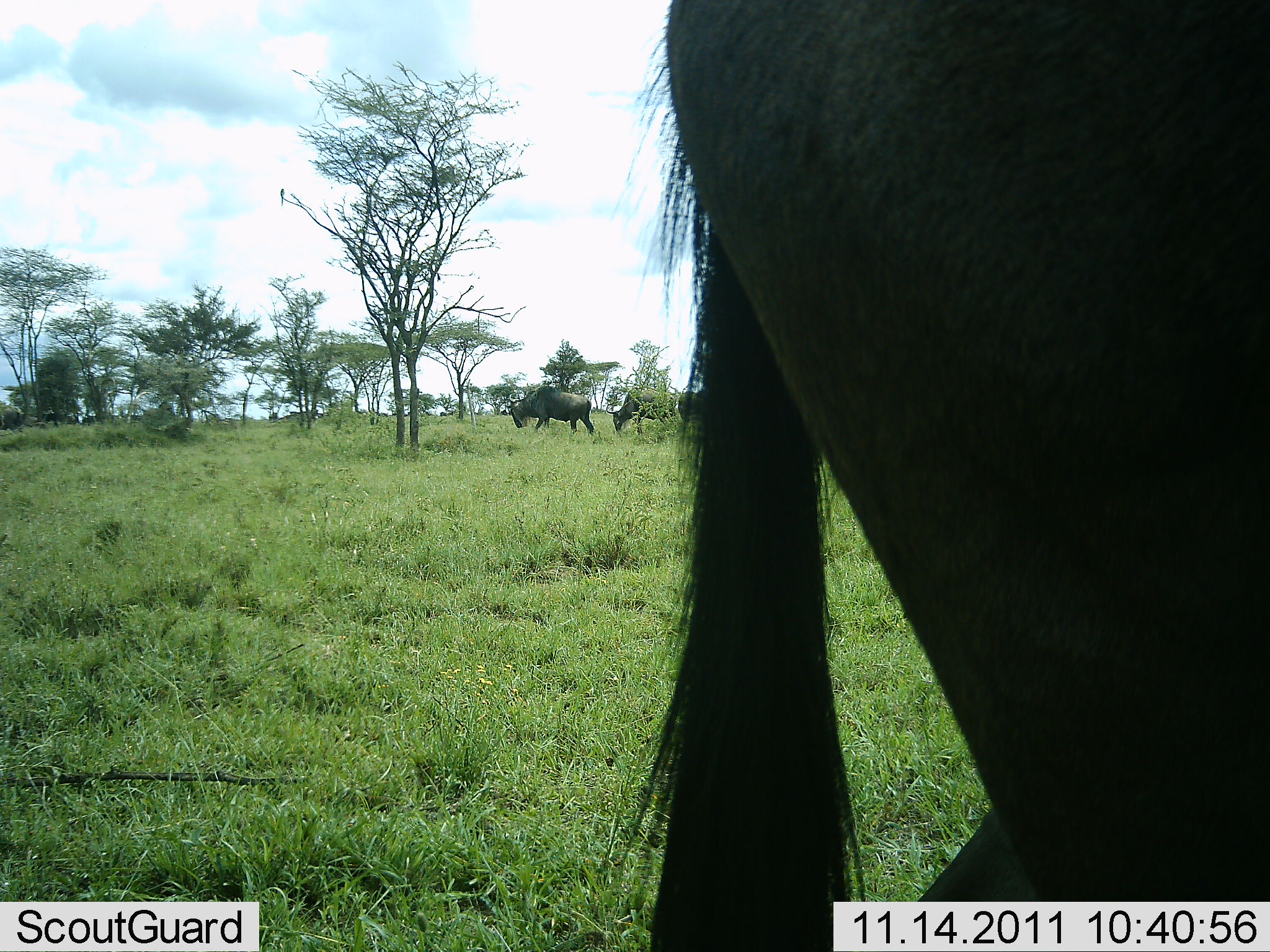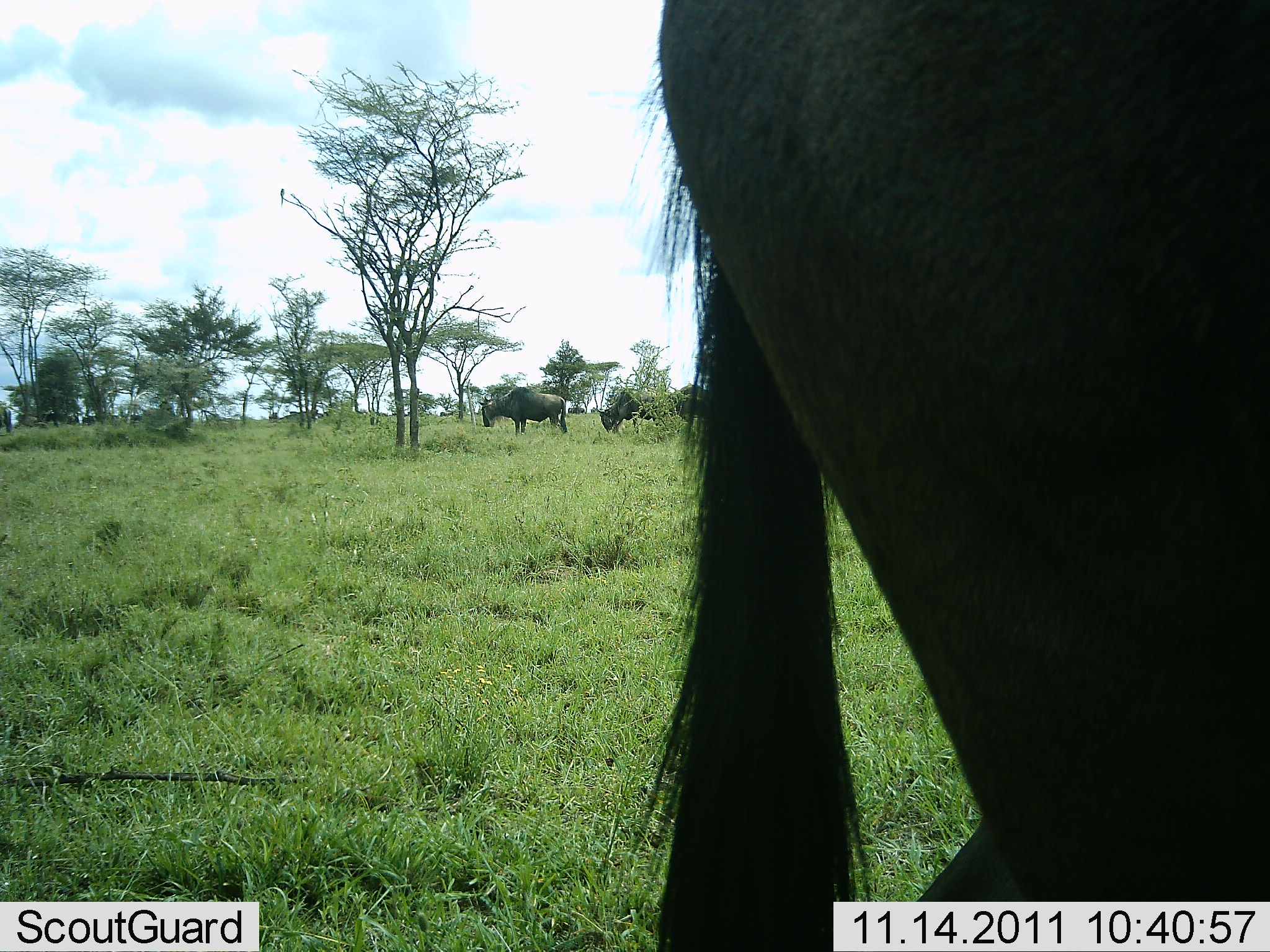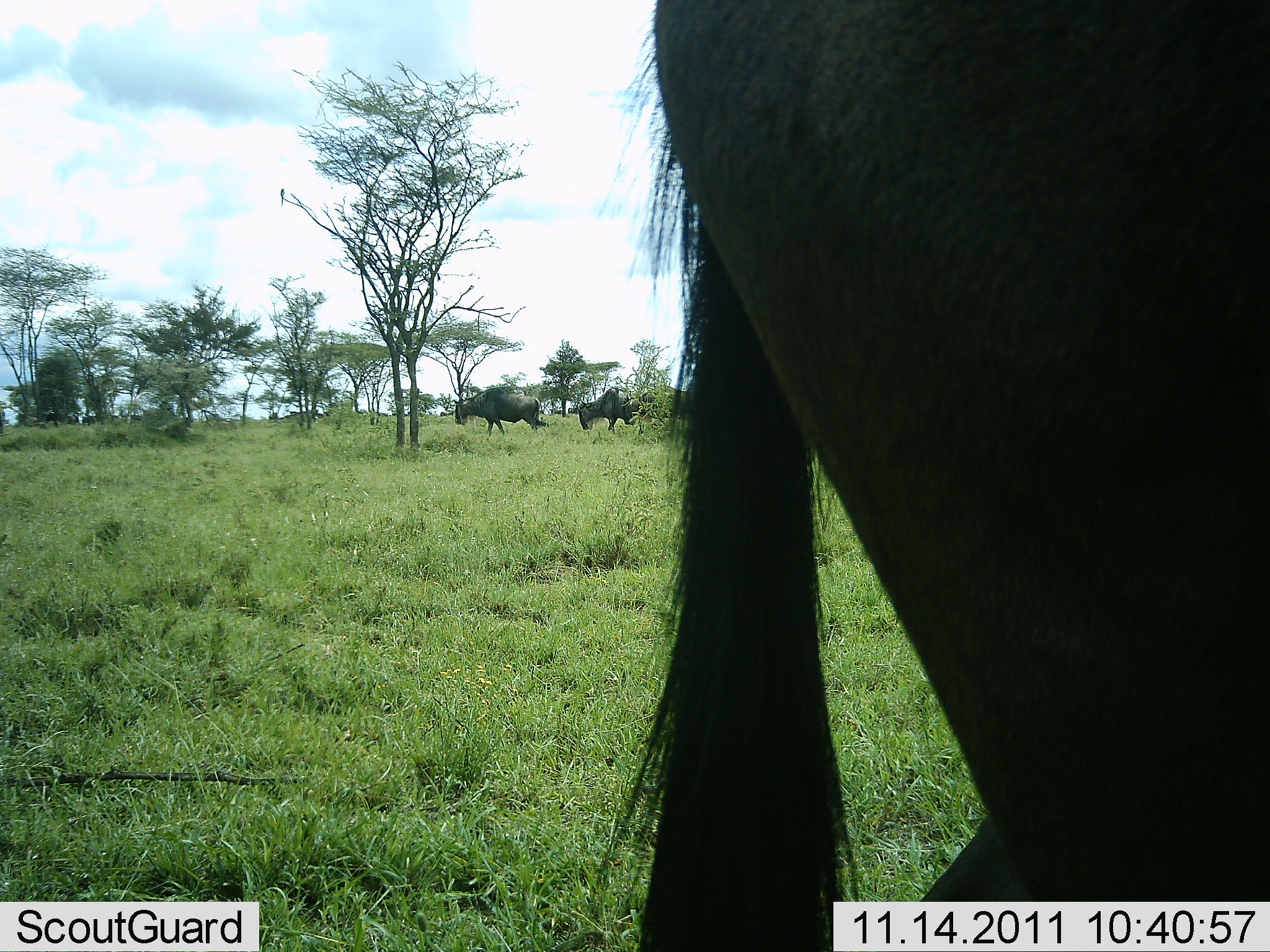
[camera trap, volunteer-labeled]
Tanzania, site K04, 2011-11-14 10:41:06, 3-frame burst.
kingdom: Animalia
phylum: Chordata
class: Mammalia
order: Artiodactyla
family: Bovidae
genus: Connochaetes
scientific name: Connochaetes taurinus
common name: blue wildebeest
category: wildebeest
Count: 5.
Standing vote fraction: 75%.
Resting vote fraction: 0%.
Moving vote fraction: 69%.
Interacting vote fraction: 0%.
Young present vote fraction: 0%.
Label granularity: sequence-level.